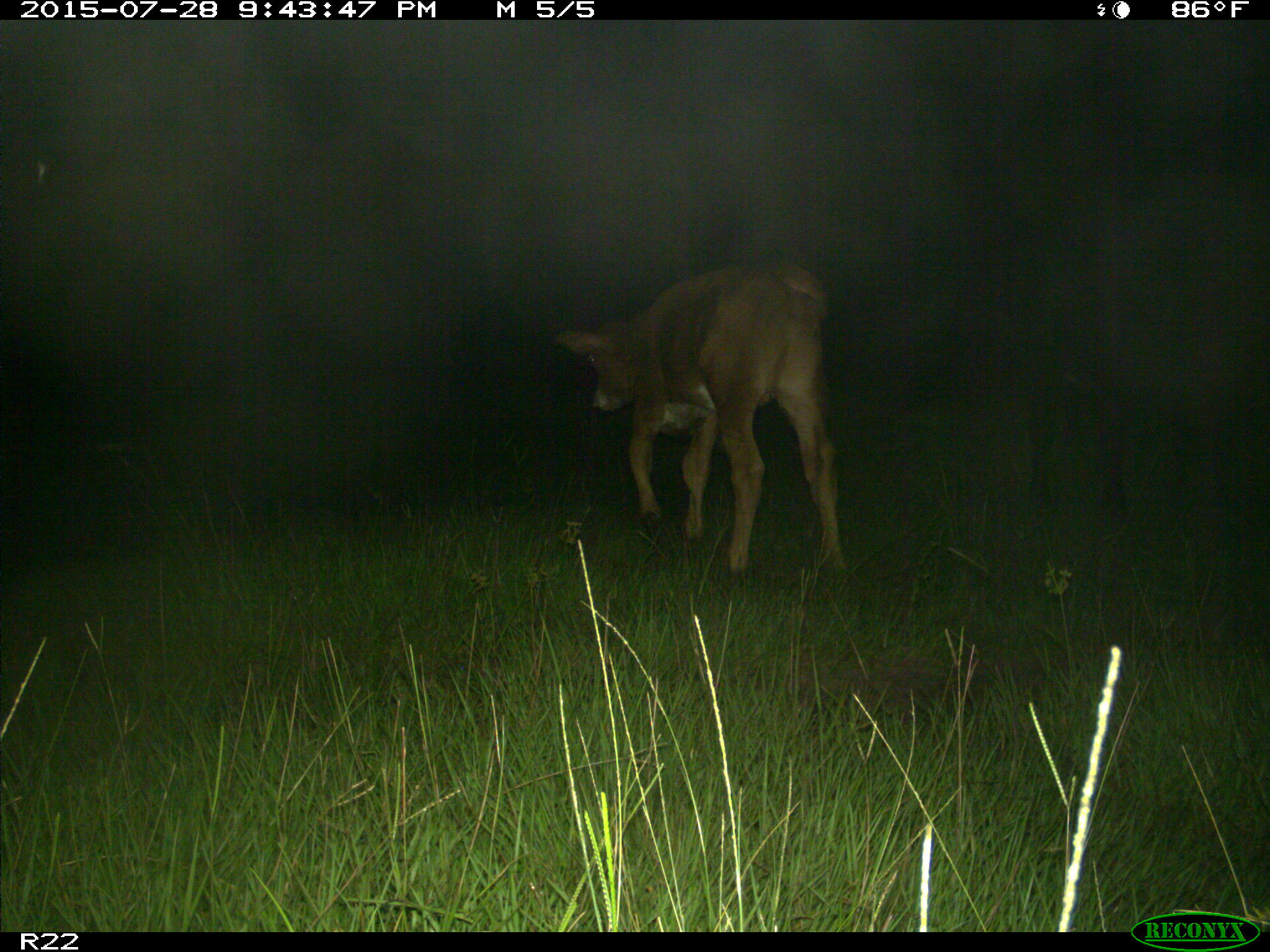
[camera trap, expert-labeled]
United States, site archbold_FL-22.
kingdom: Animalia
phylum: Chordata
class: Mammalia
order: Artiodactyla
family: Bovidae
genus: Bos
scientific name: Bos taurus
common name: domestic cow